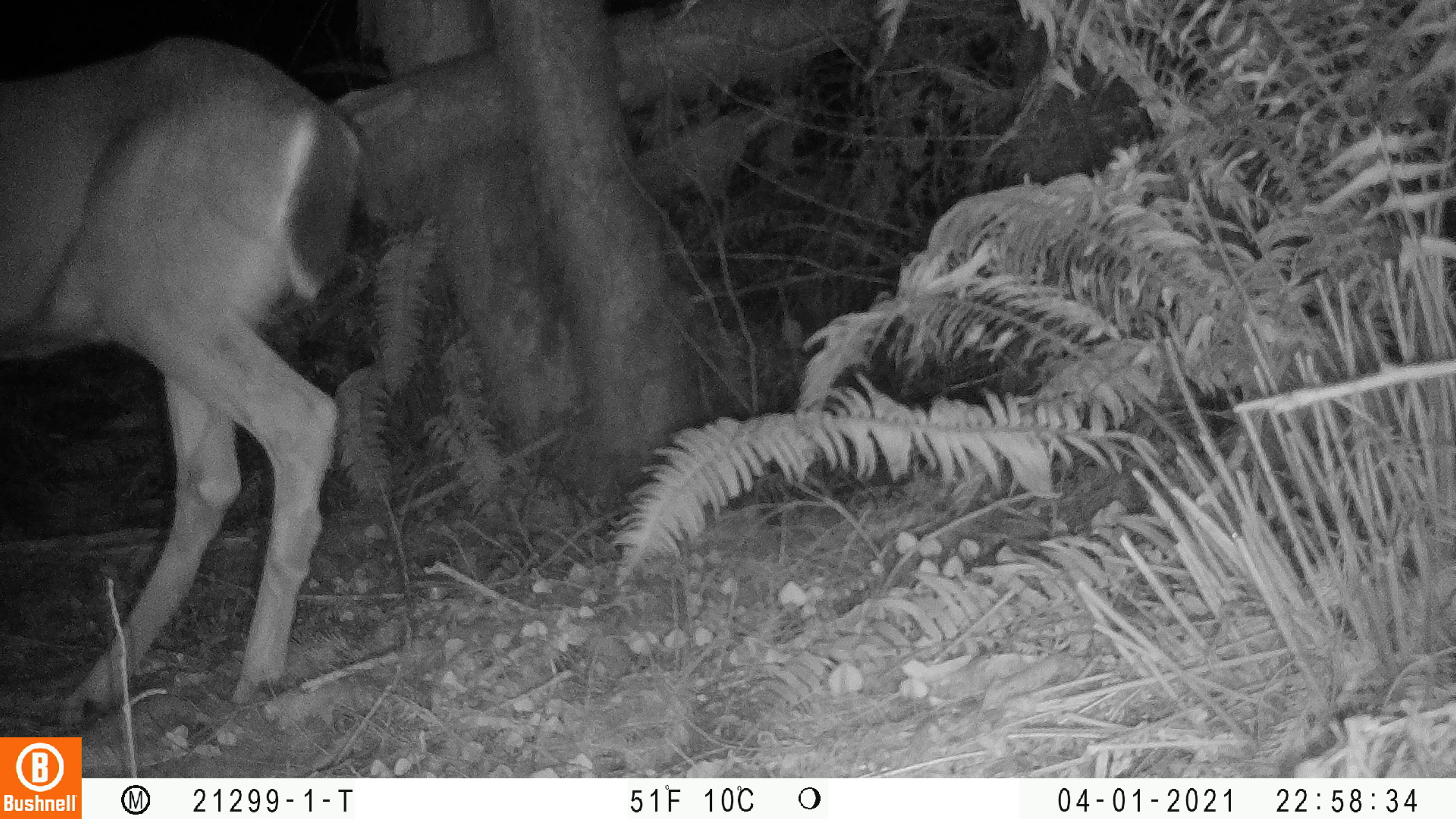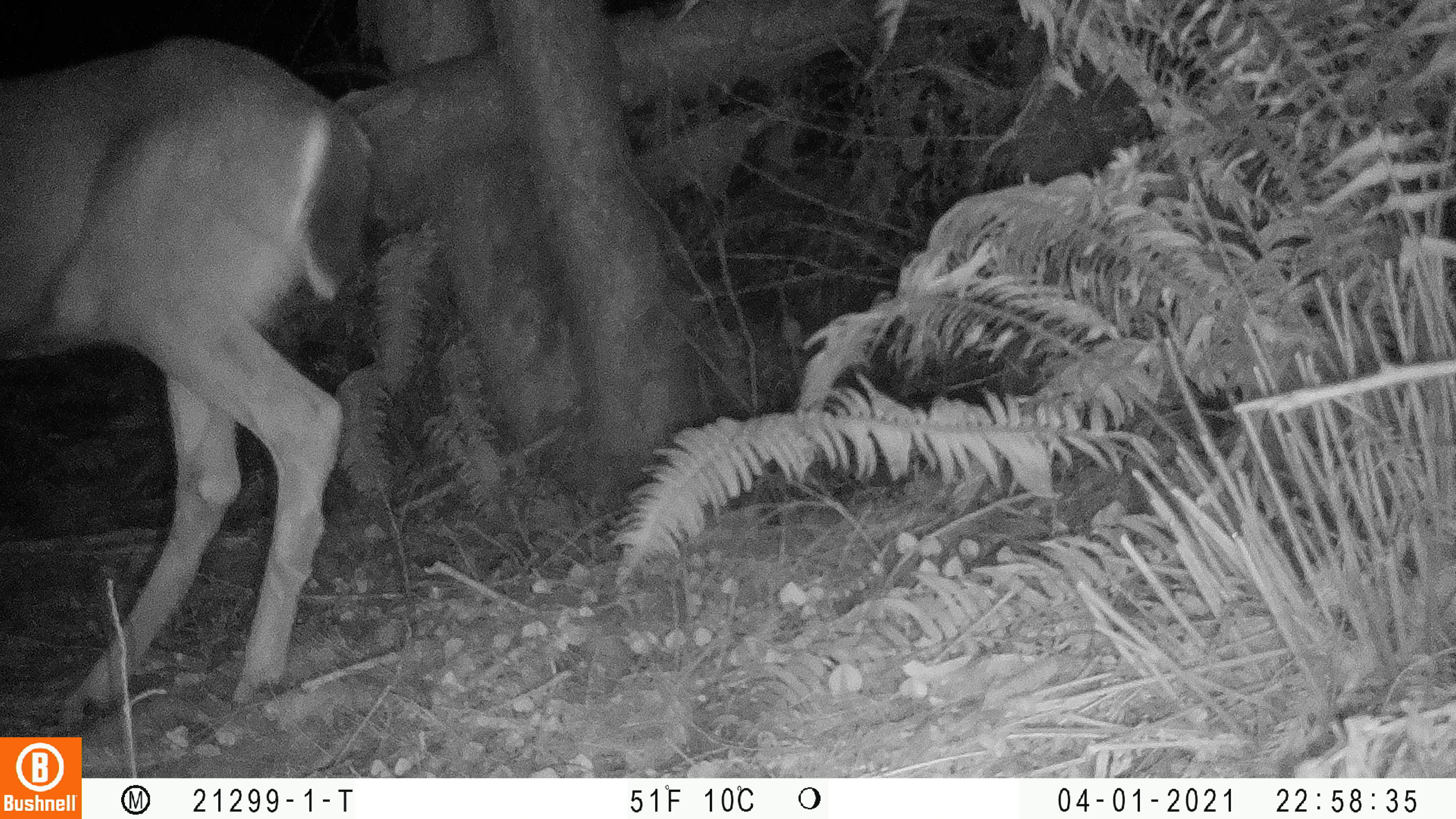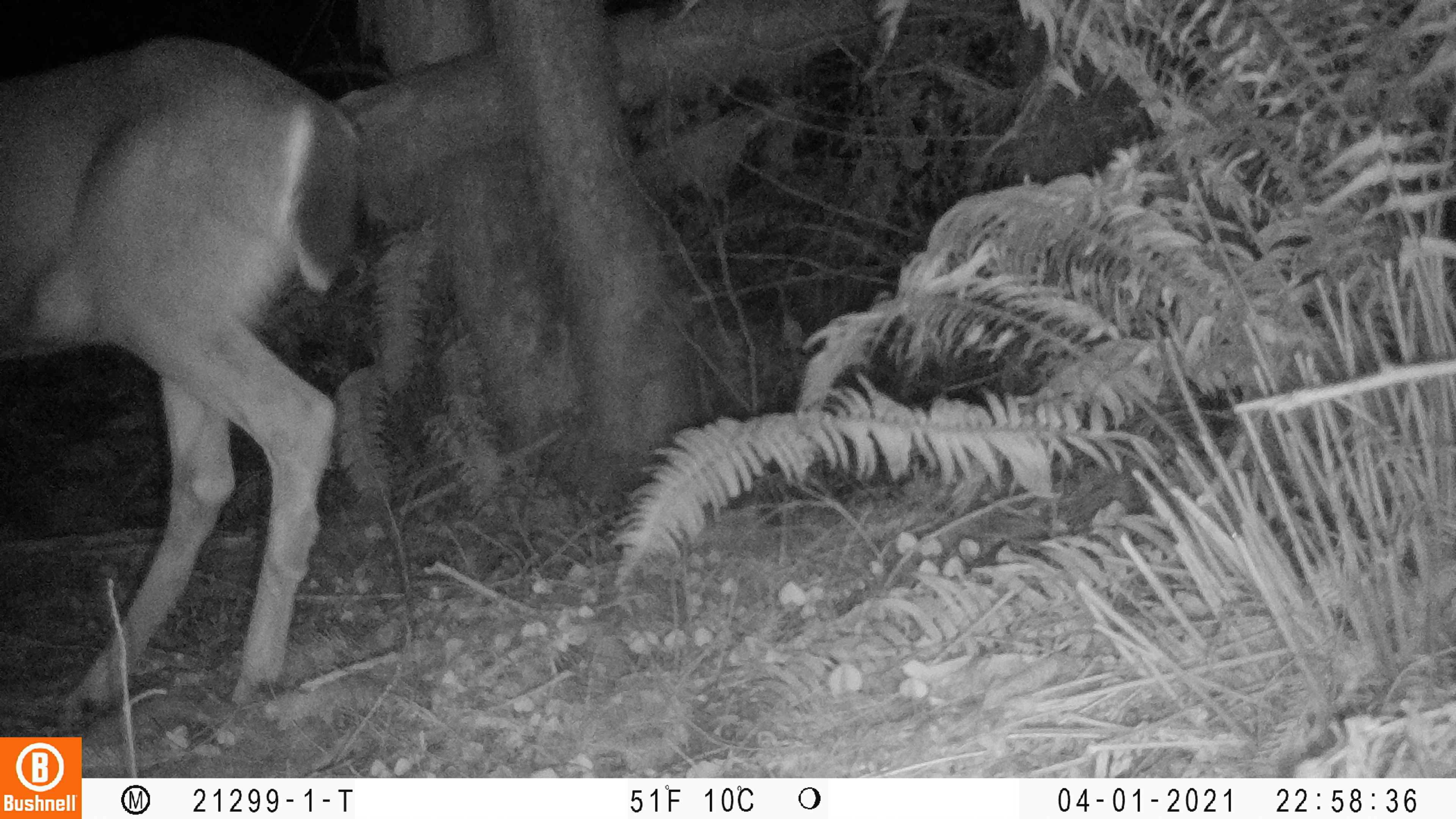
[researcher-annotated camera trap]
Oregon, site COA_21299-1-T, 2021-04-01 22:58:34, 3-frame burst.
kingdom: Animalia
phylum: Chordata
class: Mammalia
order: Artiodactyla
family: Cervidae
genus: Odocoileus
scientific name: Odocoileus hemionus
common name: black-tailed deer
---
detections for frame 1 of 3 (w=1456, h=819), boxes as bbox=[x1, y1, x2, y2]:
black-tailed deer: bbox=[2, 27, 378, 730]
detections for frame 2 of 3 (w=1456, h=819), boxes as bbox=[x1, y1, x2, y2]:
black-tailed deer: bbox=[4, 26, 390, 729]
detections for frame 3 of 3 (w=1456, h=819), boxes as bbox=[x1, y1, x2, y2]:
black-tailed deer: bbox=[4, 29, 375, 733]